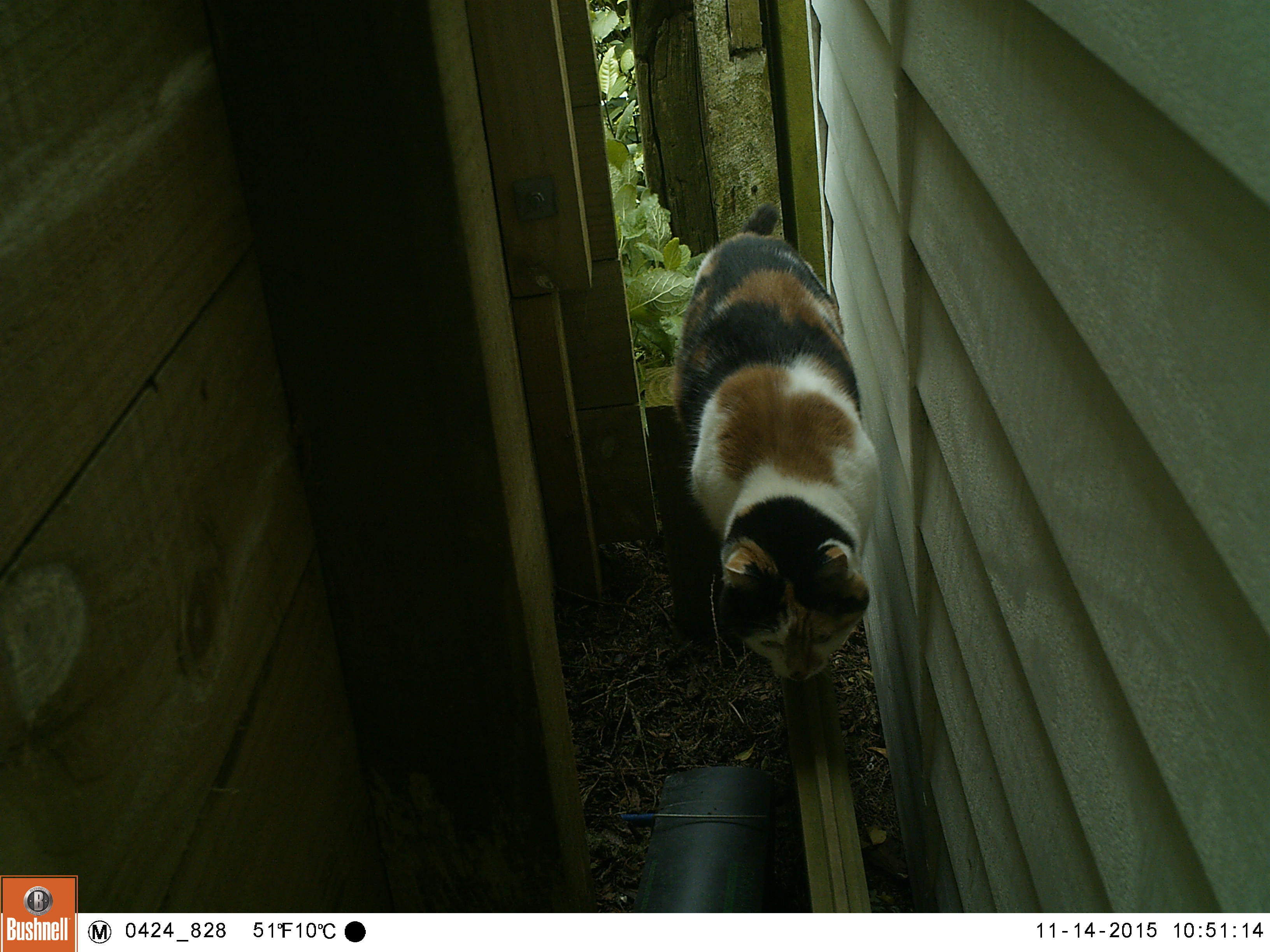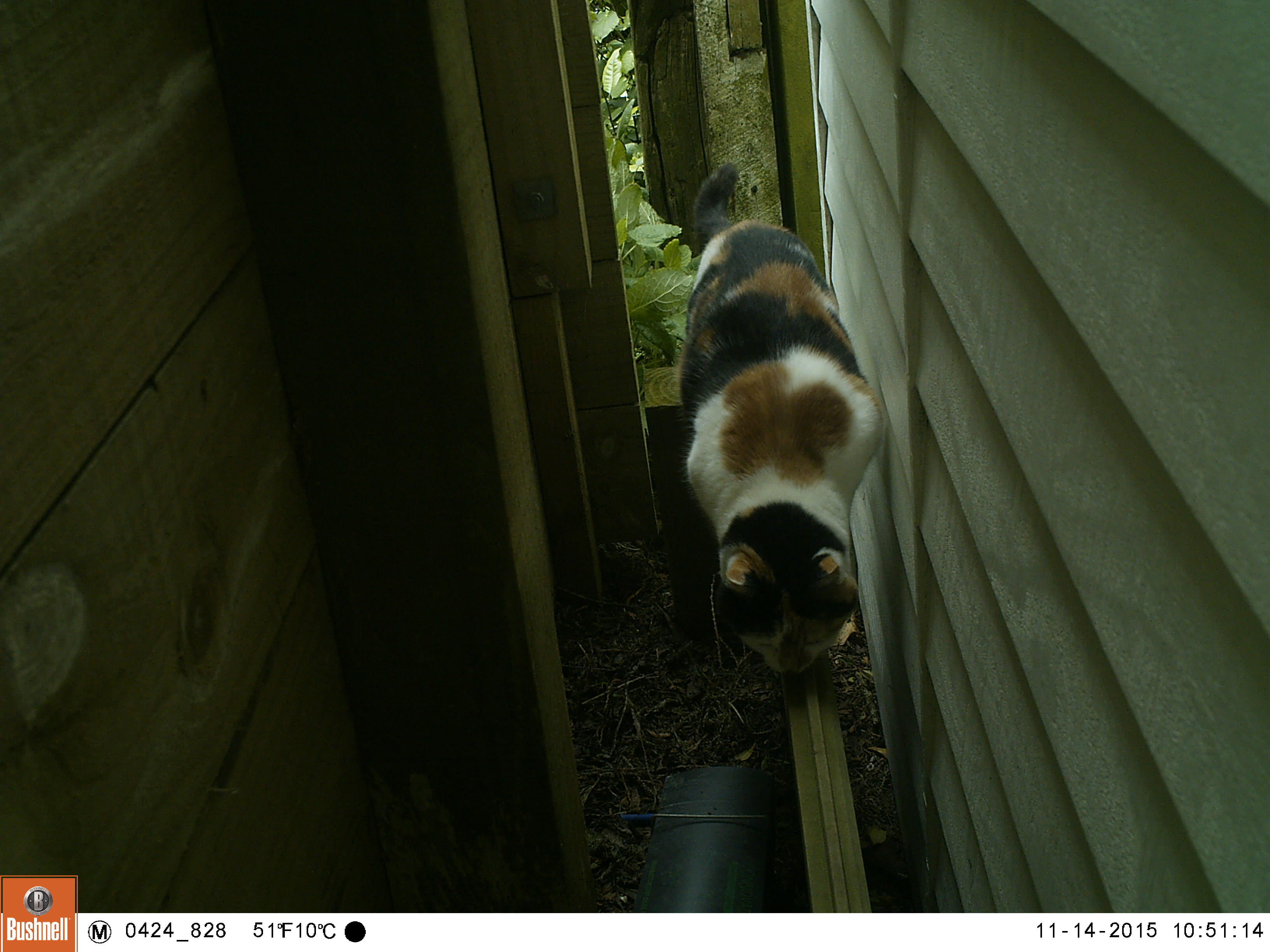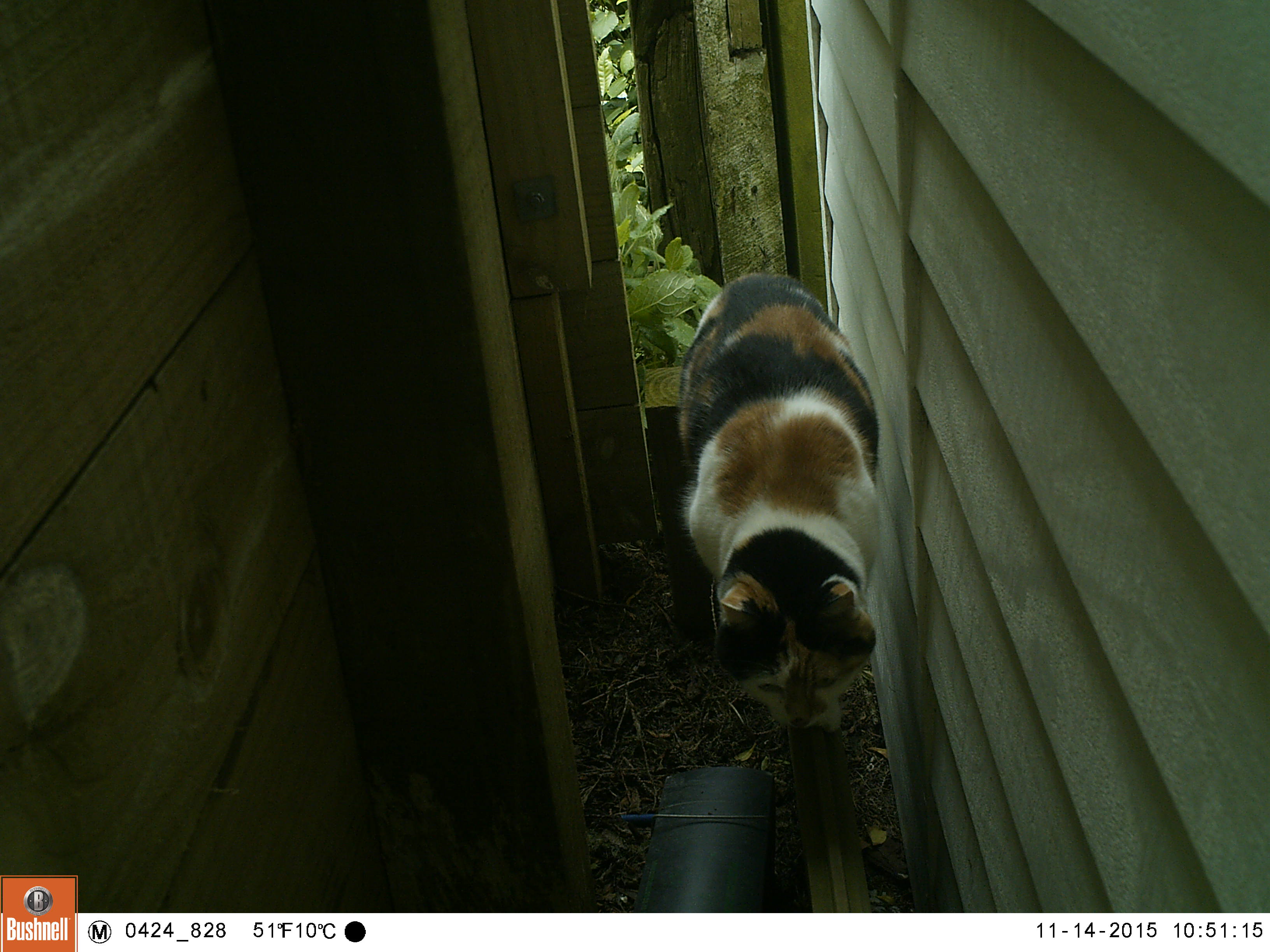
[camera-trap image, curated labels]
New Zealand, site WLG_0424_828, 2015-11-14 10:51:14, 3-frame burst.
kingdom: Animalia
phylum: Chordata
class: Mammalia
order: Carnivora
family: Felidae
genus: Felis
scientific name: Felis catus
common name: domestic cat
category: cat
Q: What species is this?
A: Cat (domestic cat) (Felis catus).